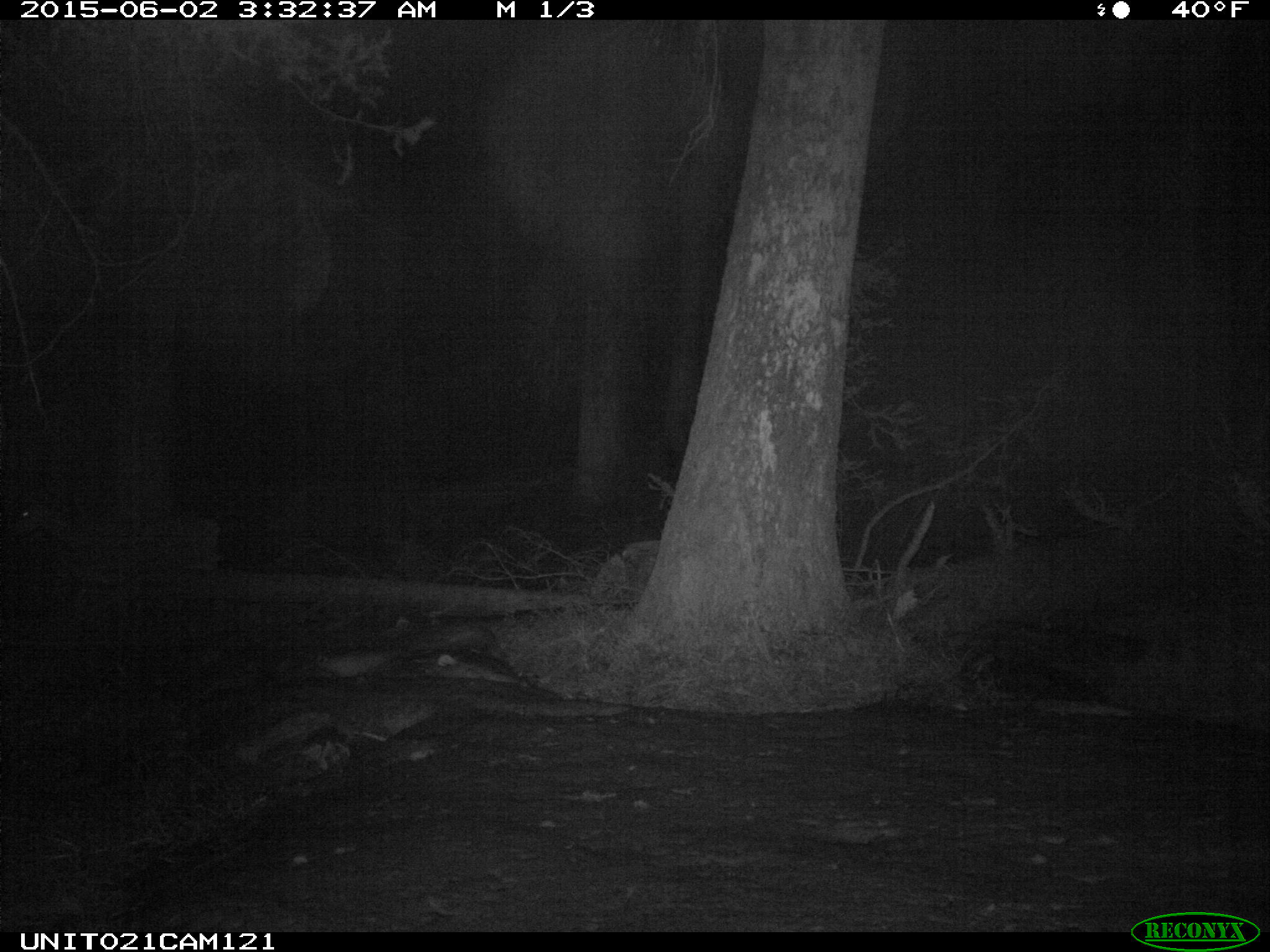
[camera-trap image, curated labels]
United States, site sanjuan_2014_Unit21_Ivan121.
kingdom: Animalia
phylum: Chordata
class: Mammalia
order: Artiodactyla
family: Cervidae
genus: Odocoileus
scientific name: Odocoileus hemionus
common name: mule deer